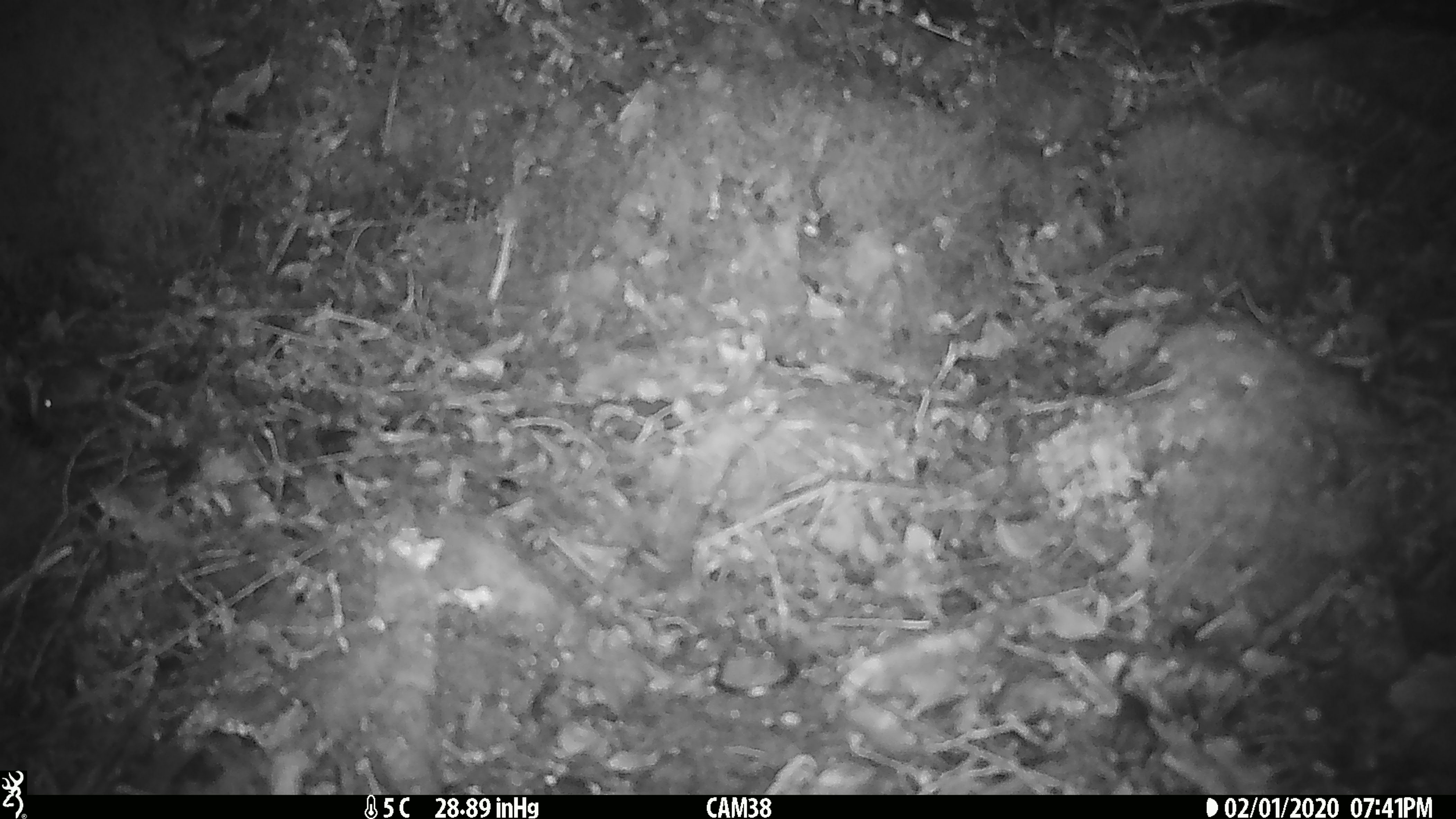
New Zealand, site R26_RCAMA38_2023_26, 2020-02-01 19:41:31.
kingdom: Animalia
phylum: Chordata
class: Mammalia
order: Rodentia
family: Muridae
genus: Mus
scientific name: Mus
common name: mouse